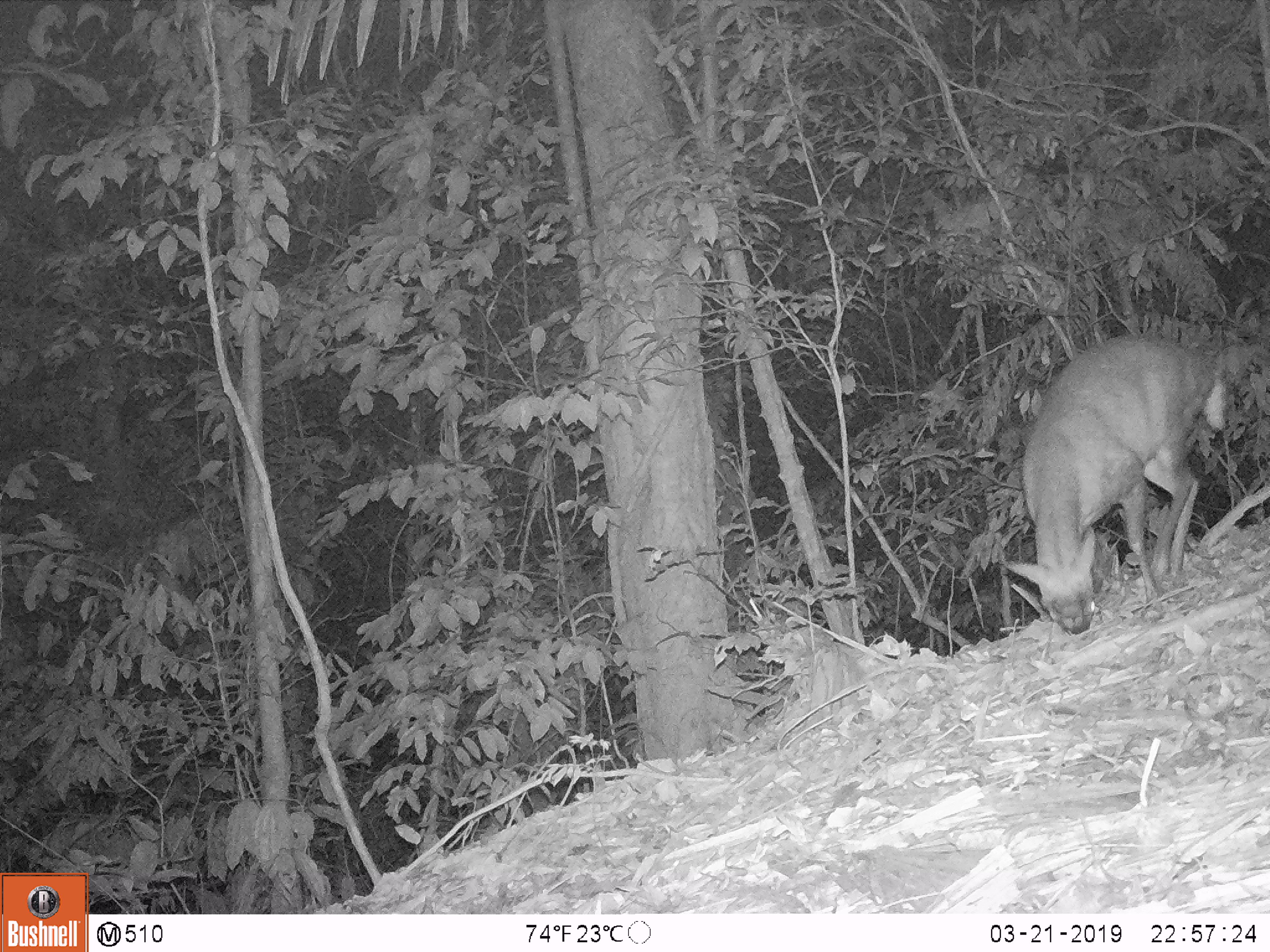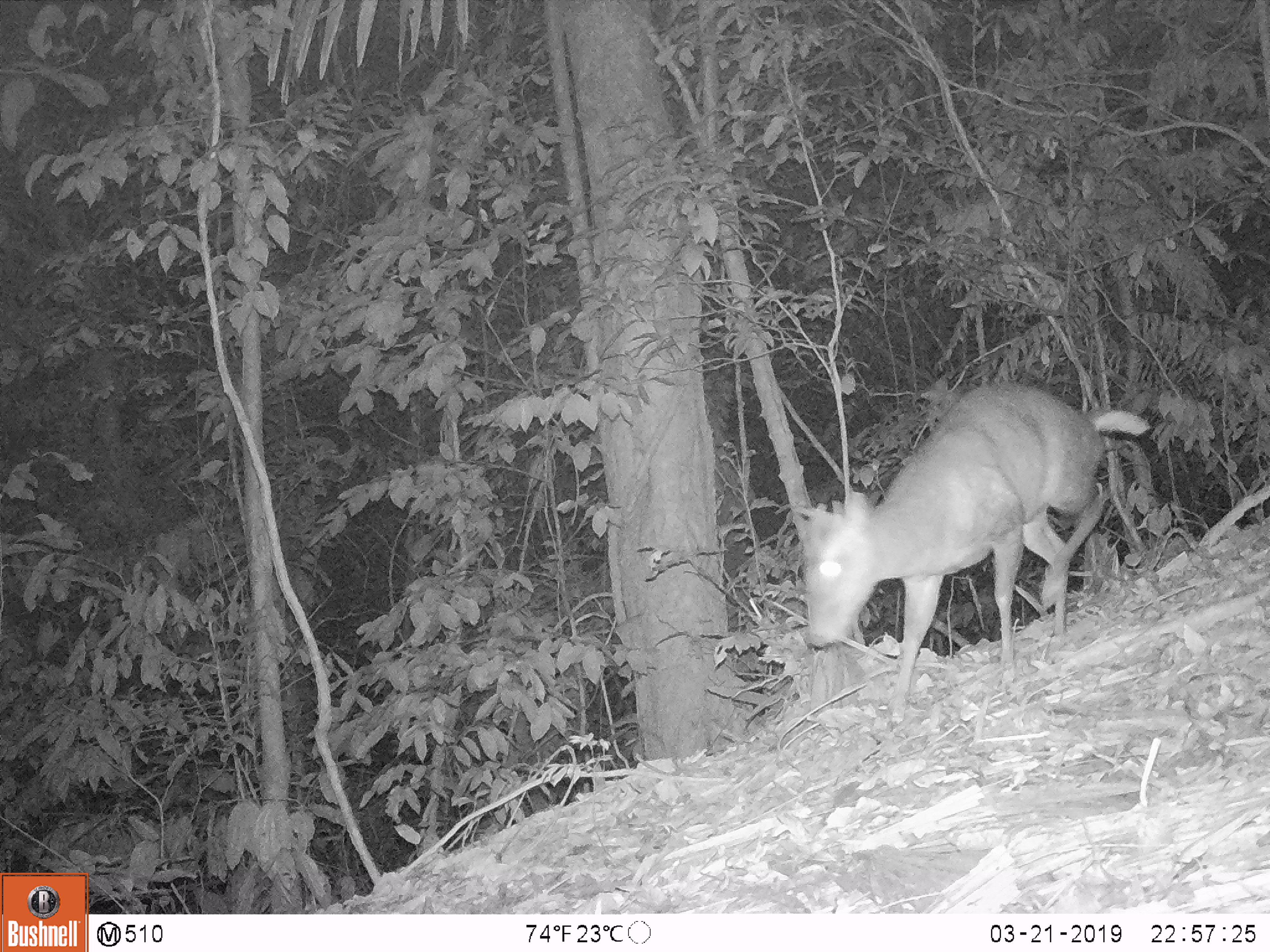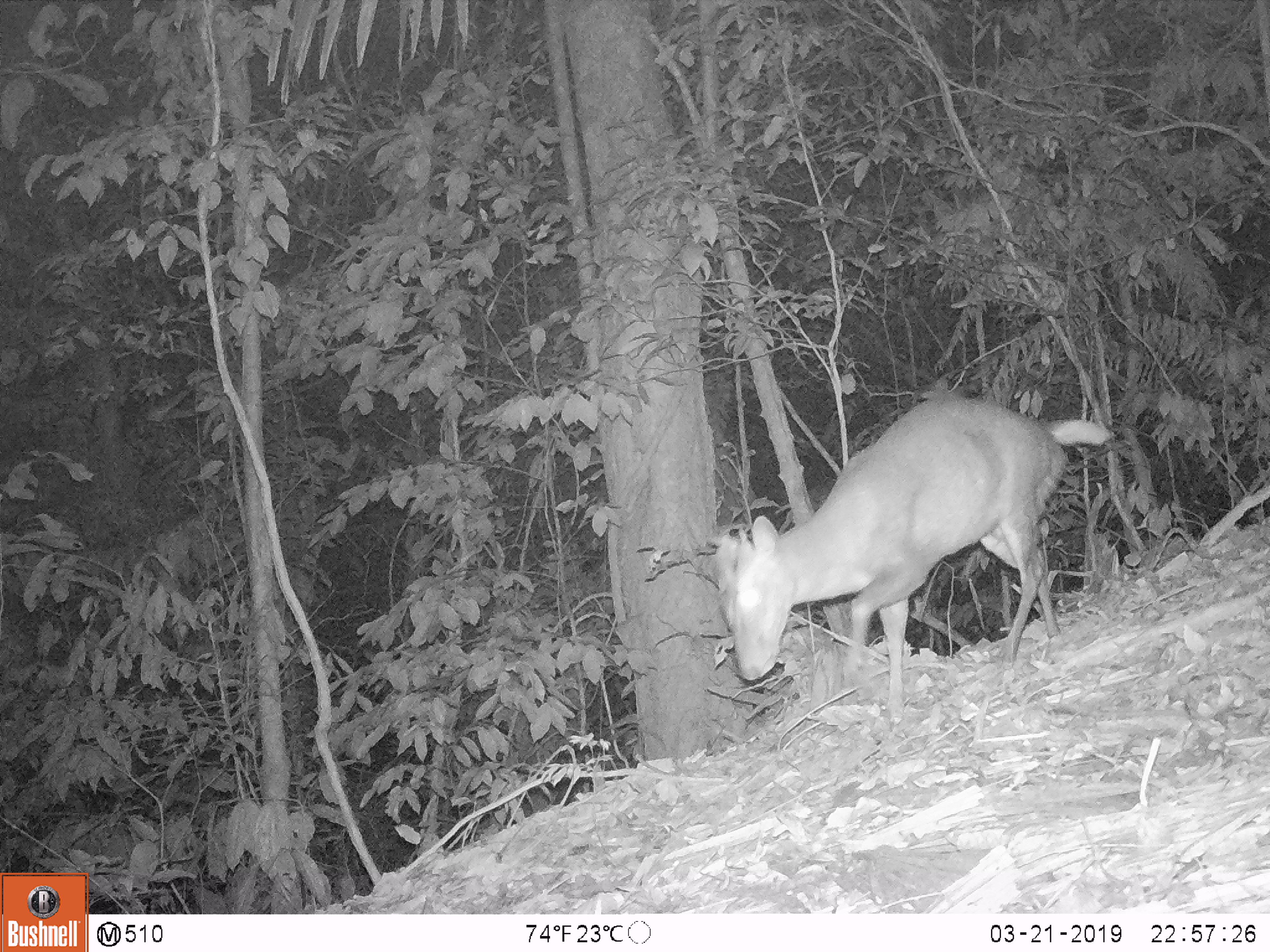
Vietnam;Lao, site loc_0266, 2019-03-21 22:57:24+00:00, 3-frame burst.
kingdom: Animalia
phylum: Chordata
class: Mammalia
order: Artiodactyla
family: Cervidae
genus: Muntiacus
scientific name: Muntiacus rooseveltorum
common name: roosevelt's muntjac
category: roosevelts muntjac group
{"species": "roosevelts muntjac group (roosevelt's muntjac) (Muntiacus rooseveltorum)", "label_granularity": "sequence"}